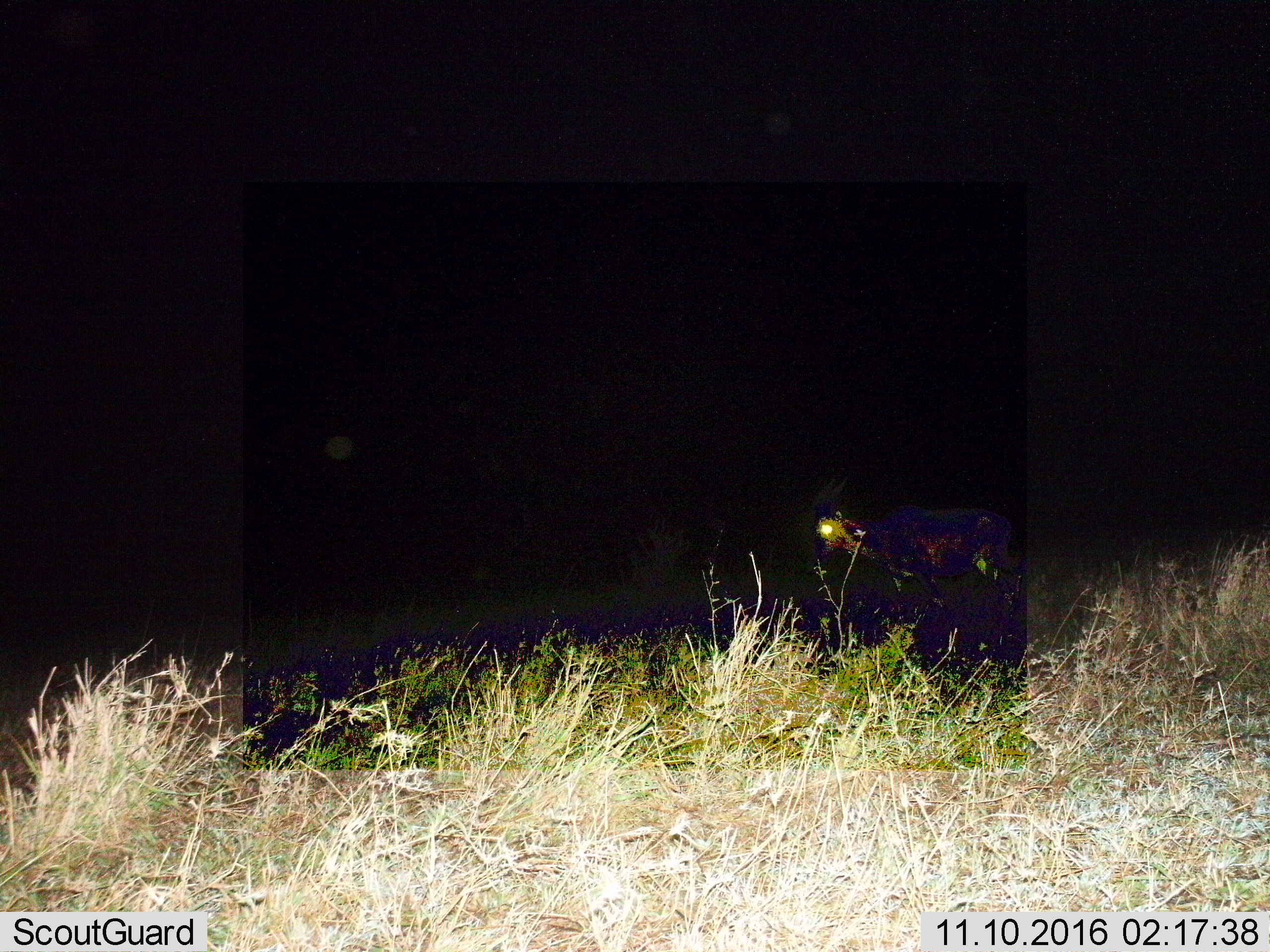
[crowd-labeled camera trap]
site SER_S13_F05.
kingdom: Animalia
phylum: Chordata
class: Mammalia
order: Artiodactyla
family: Bovidae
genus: Damaliscus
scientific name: Damaliscus lunatus jimela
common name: topi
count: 1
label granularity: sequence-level